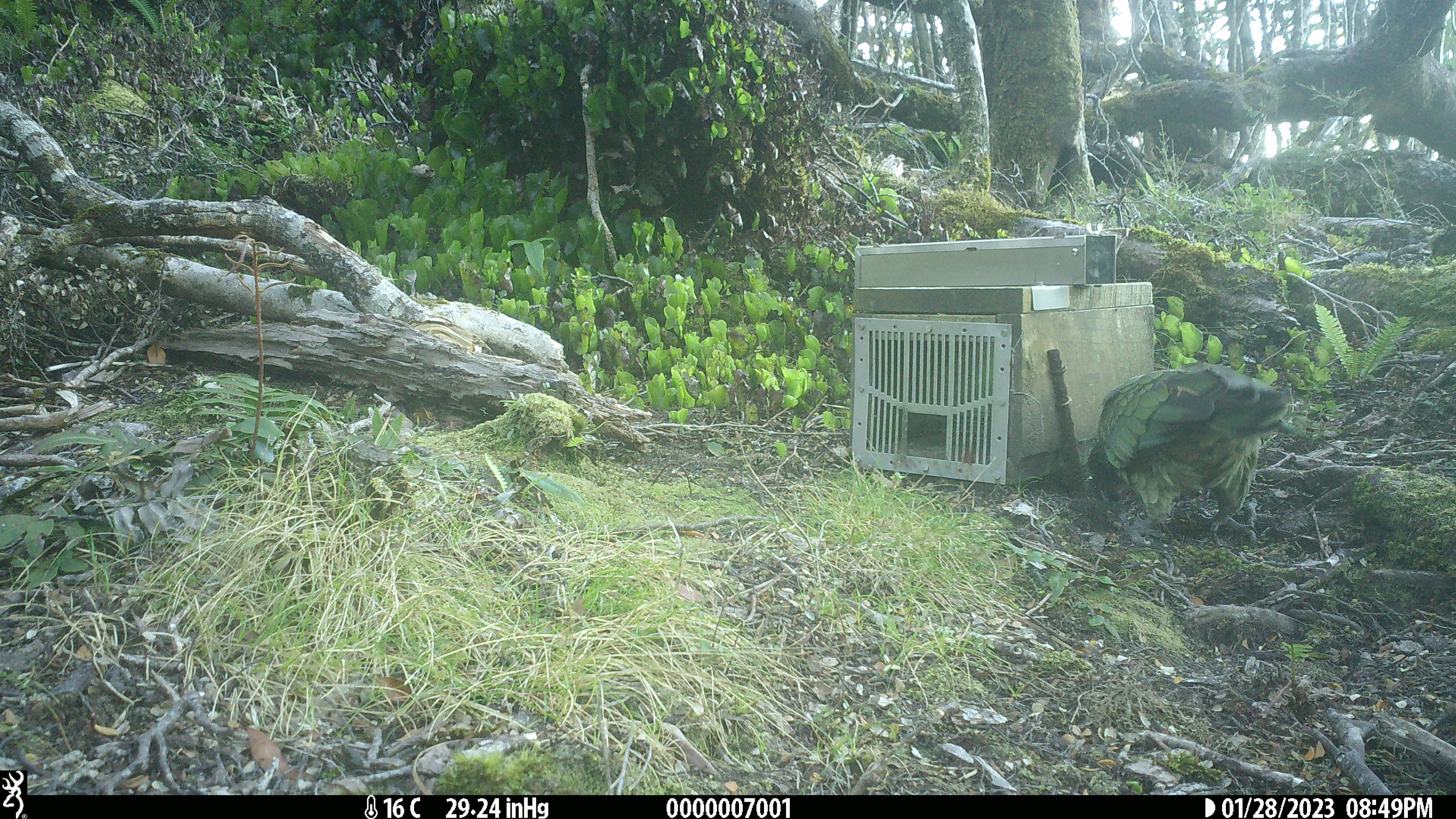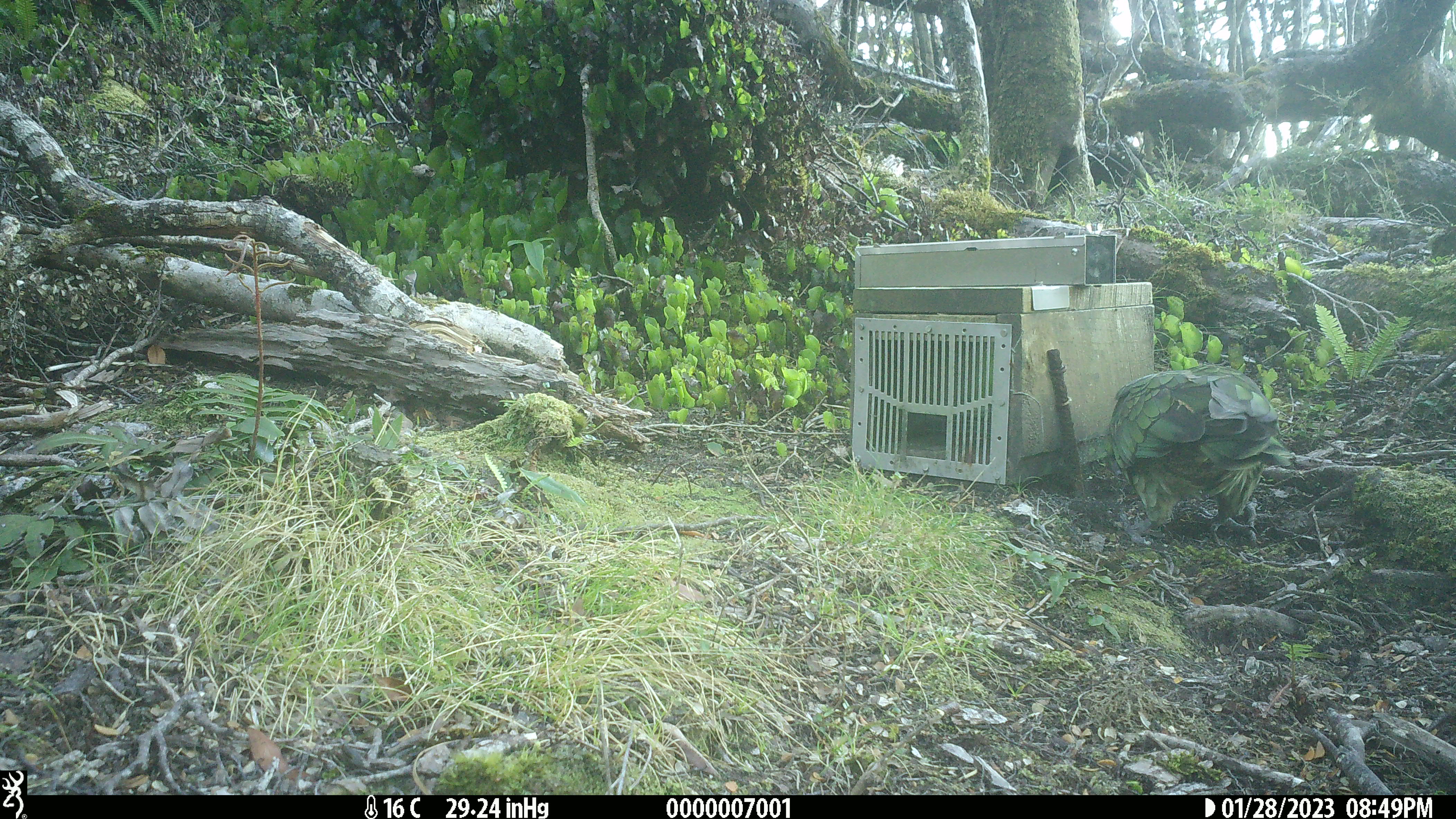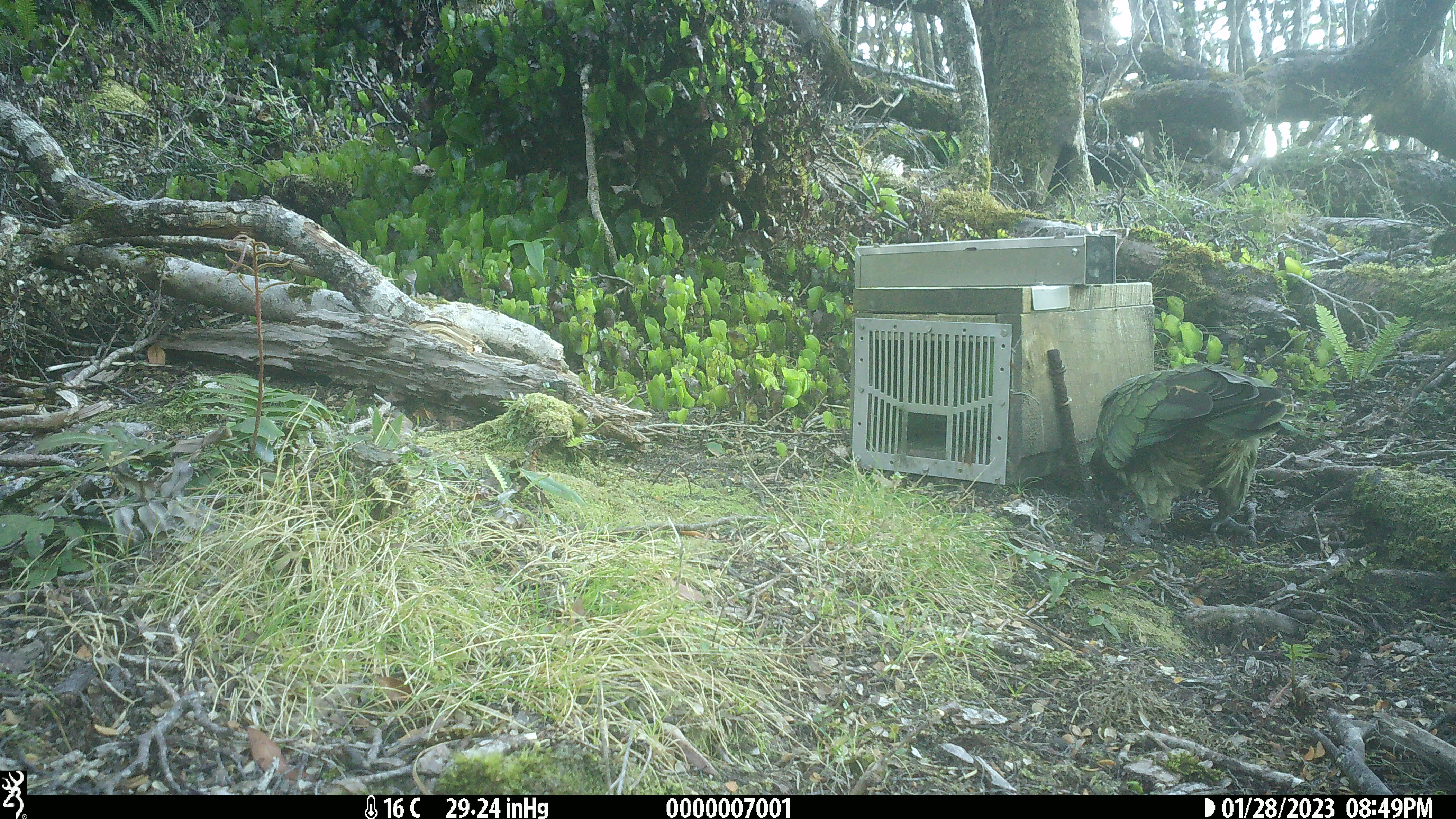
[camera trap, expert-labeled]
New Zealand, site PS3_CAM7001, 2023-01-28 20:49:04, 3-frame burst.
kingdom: Animalia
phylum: Chordata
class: Aves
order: Psittaciformes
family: Strigopidae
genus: Nestor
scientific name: Nestor notabilis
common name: kea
Kea (Nestor notabilis).